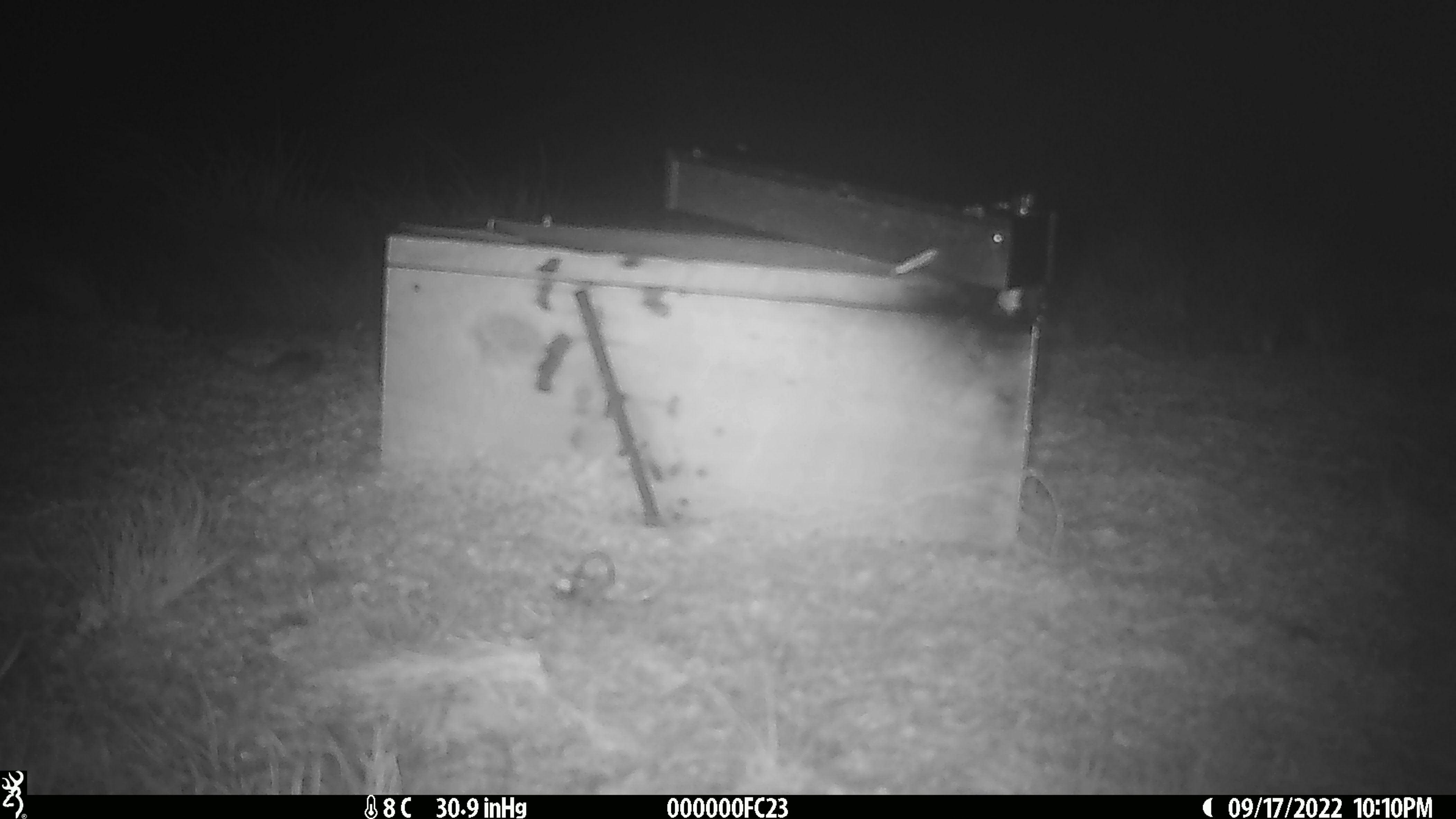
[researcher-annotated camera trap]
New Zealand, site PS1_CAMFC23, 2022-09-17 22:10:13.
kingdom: Animalia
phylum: Chordata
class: Mammalia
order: Rodentia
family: Muridae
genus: Mus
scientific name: Mus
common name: mouse